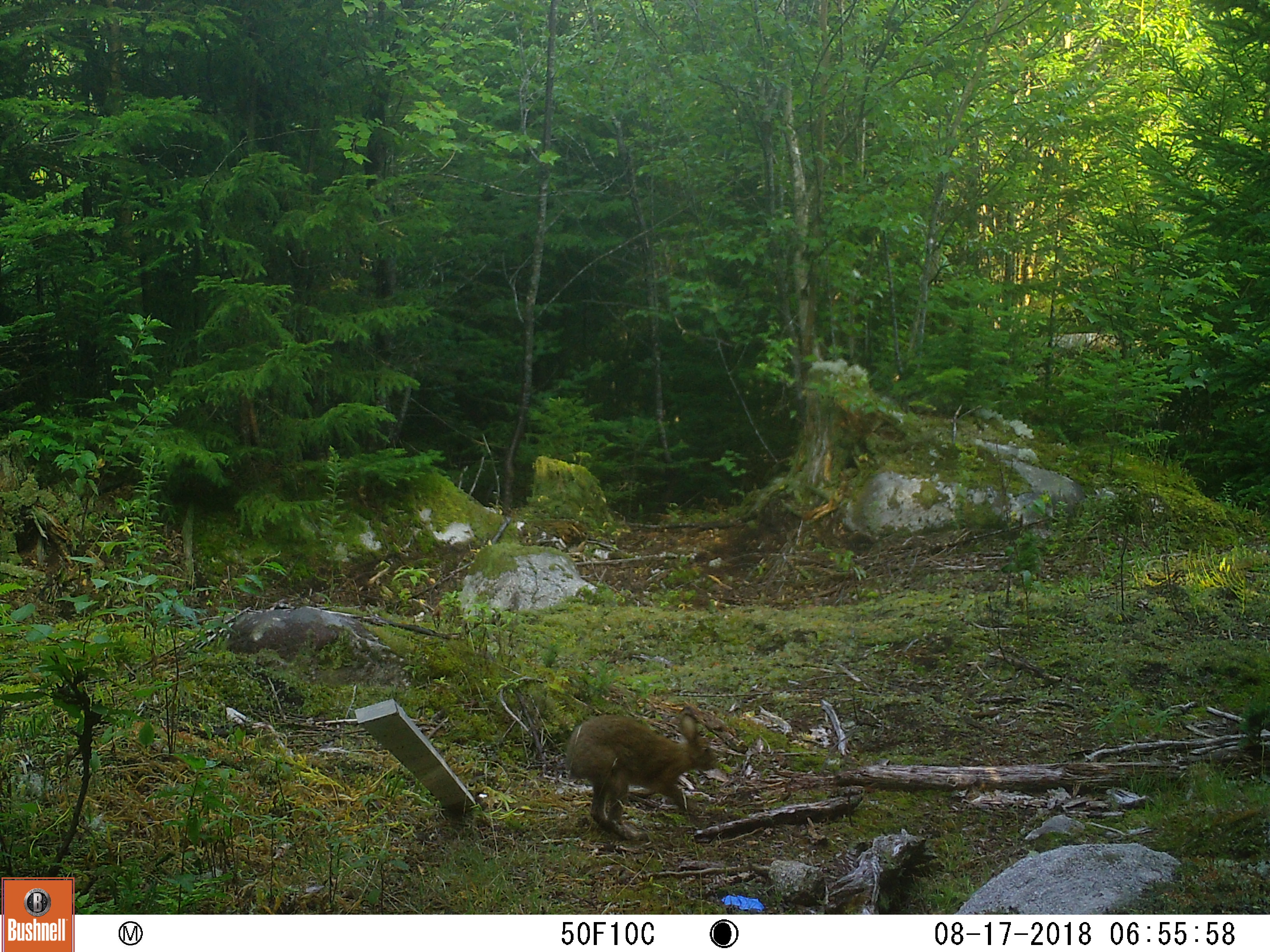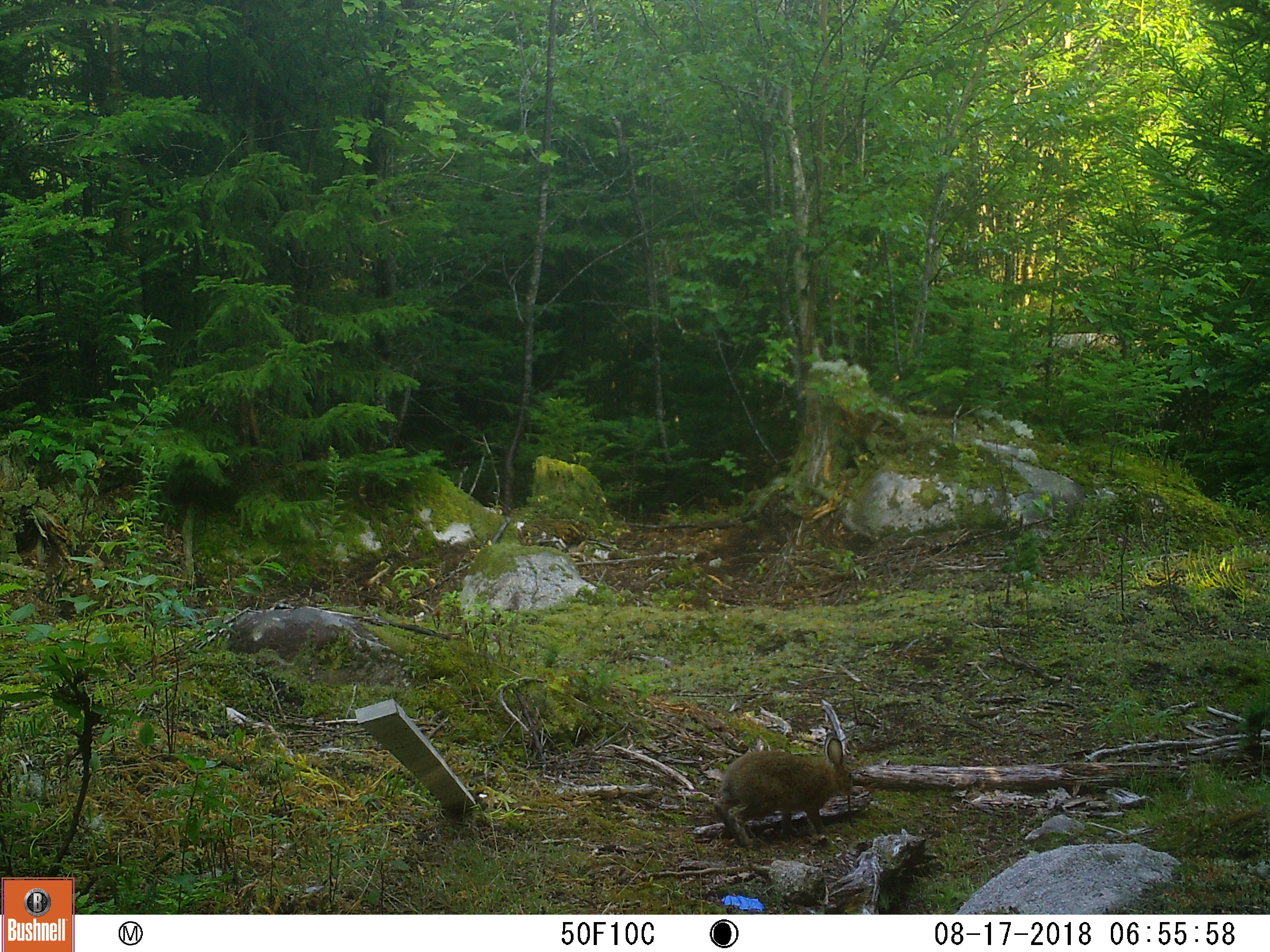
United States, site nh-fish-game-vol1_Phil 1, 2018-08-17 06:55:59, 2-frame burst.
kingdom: Animalia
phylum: Chordata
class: Mammalia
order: Lagomorpha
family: Leporidae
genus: Lepus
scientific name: Lepus americanus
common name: snowshoe hare